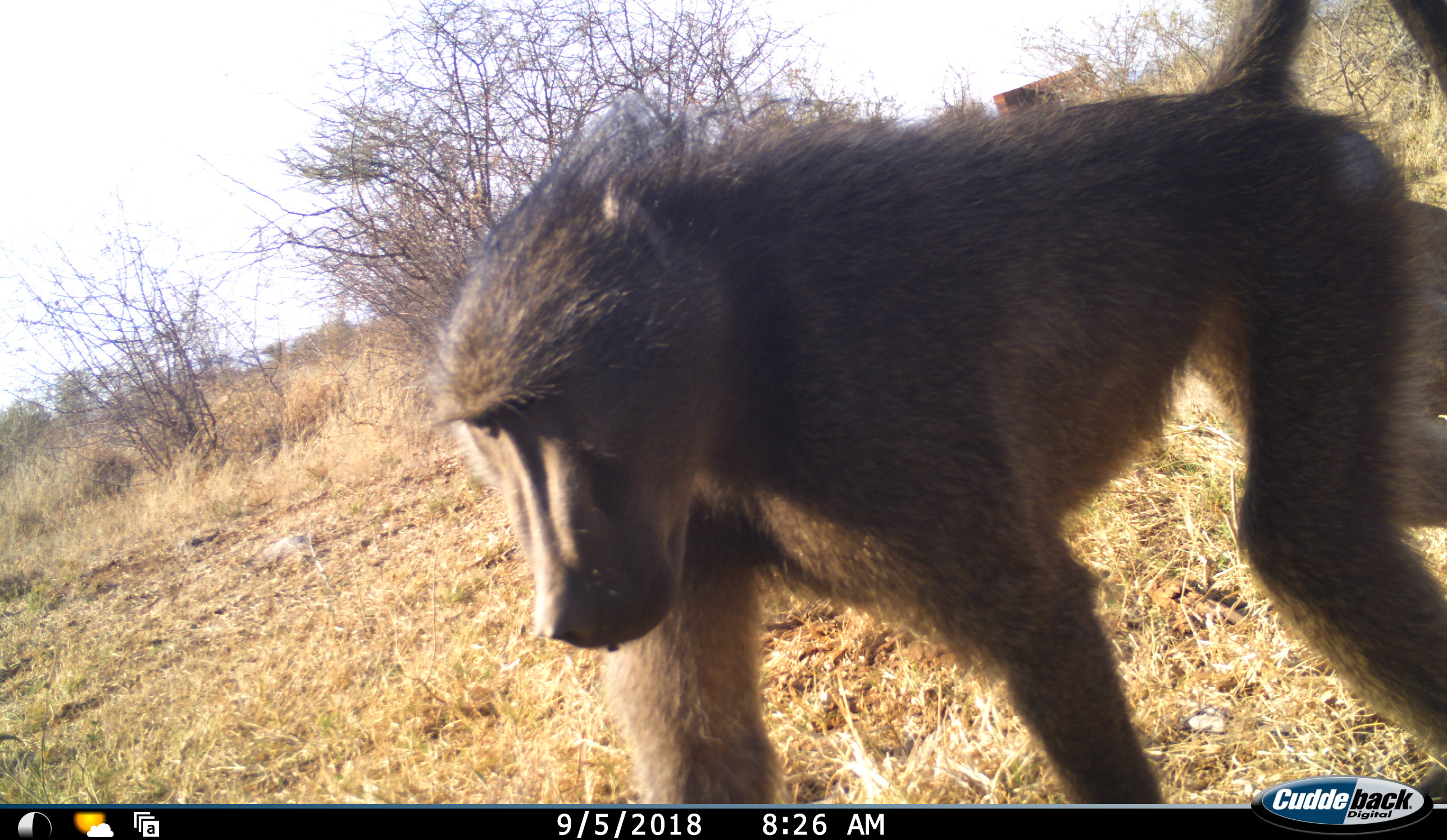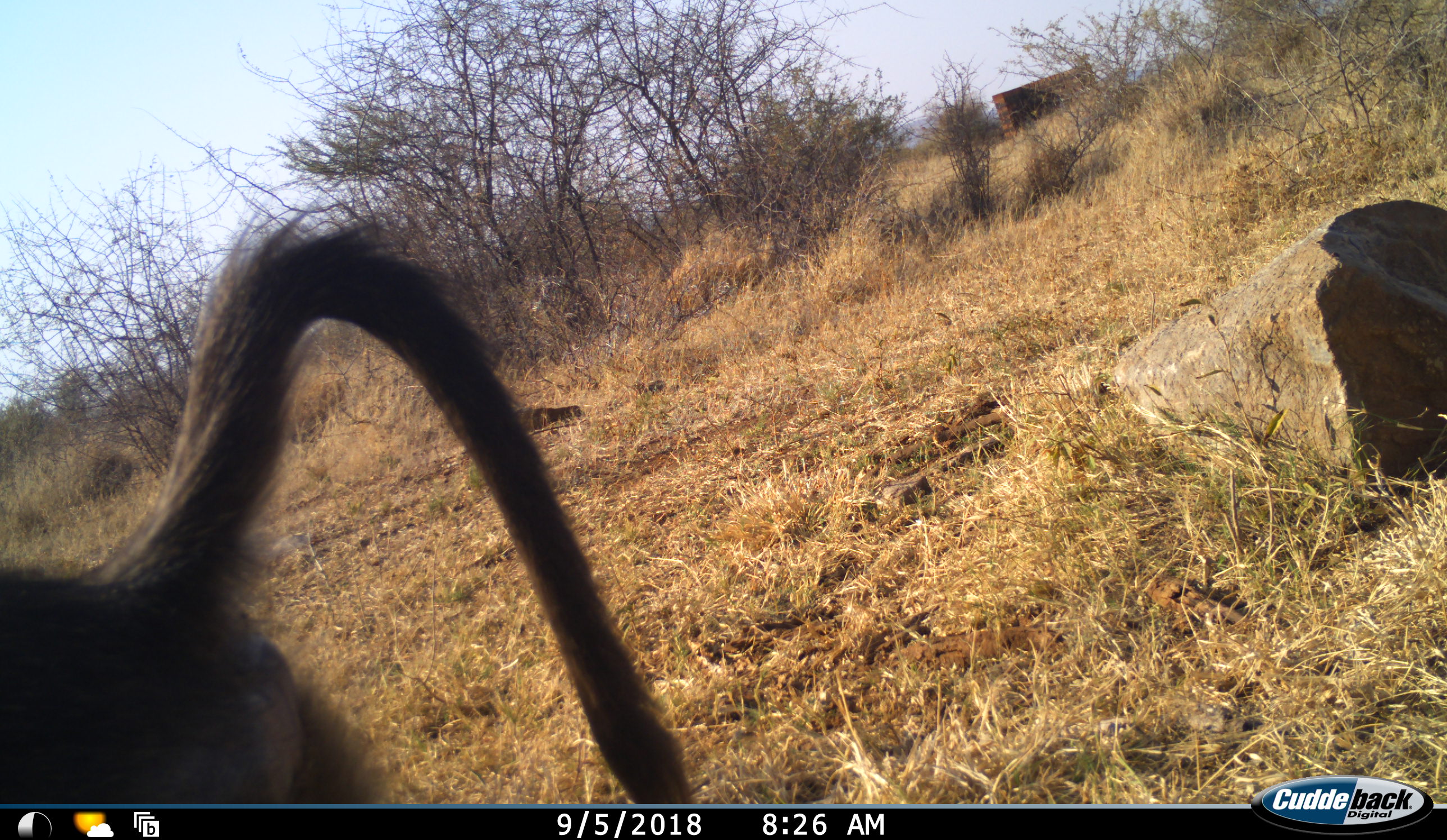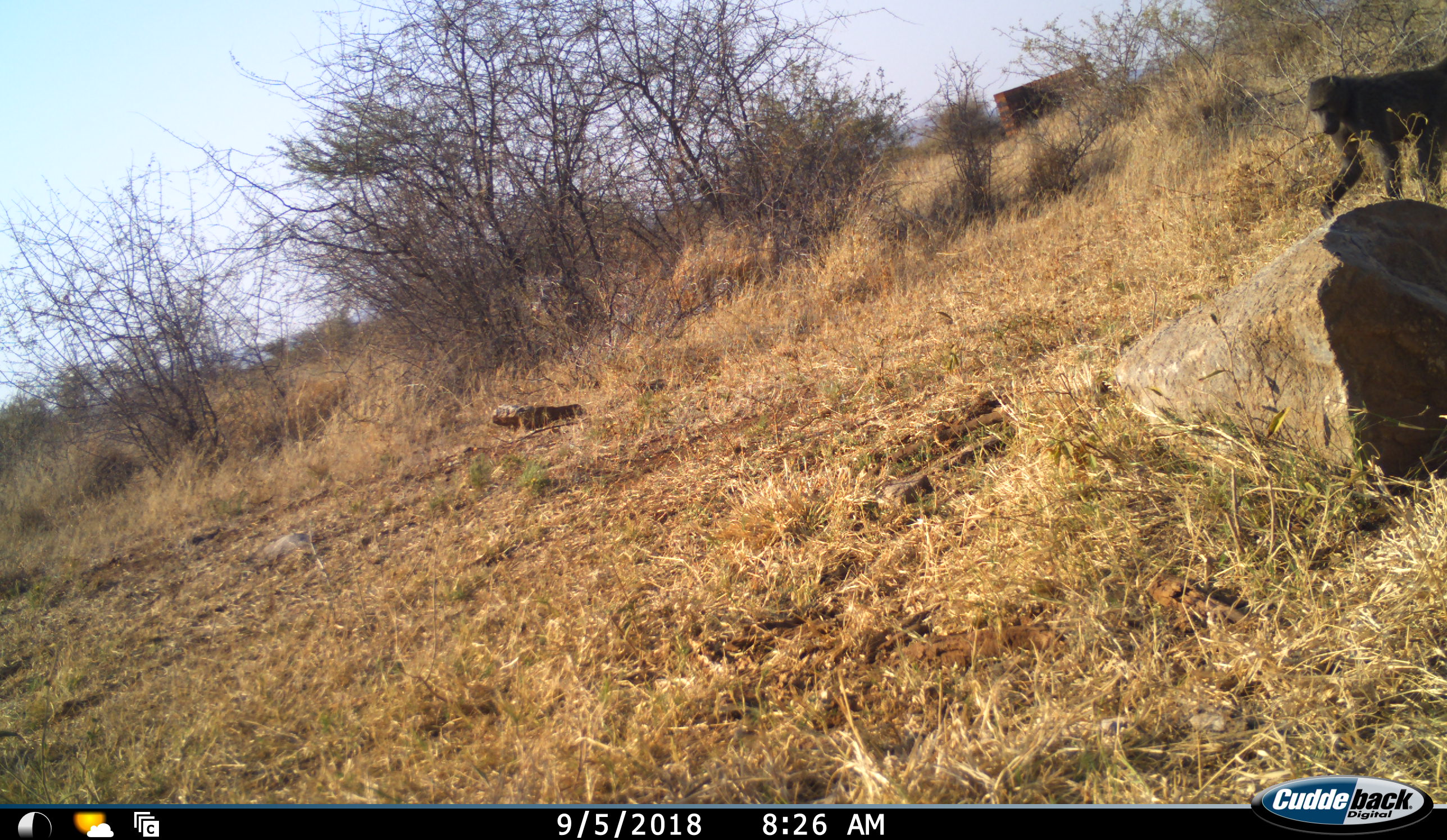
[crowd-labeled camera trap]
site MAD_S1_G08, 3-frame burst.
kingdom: Animalia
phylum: Chordata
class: Mammalia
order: Primates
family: Cercopithecidae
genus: Papio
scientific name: Papio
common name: baboon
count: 2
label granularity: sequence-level